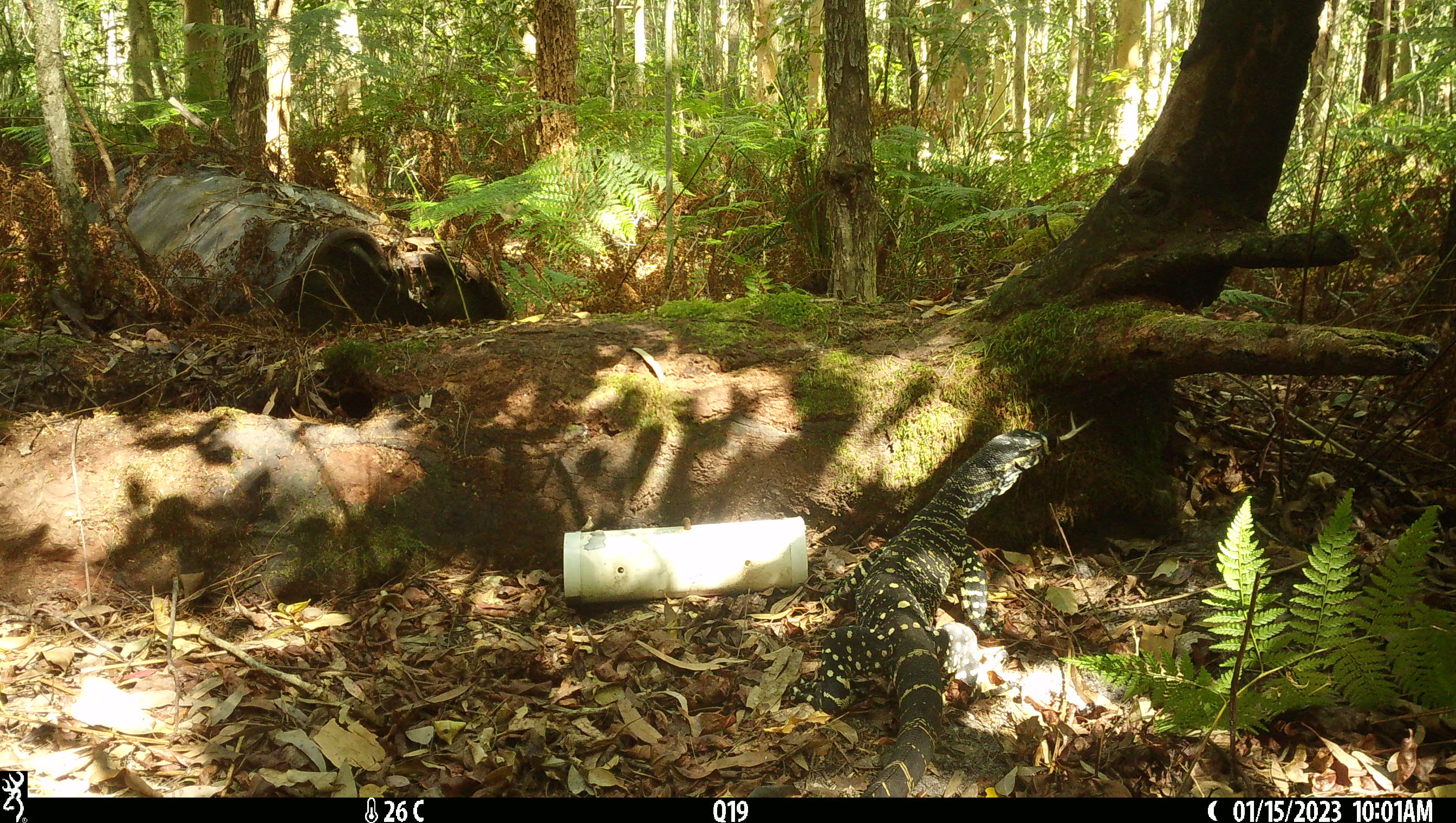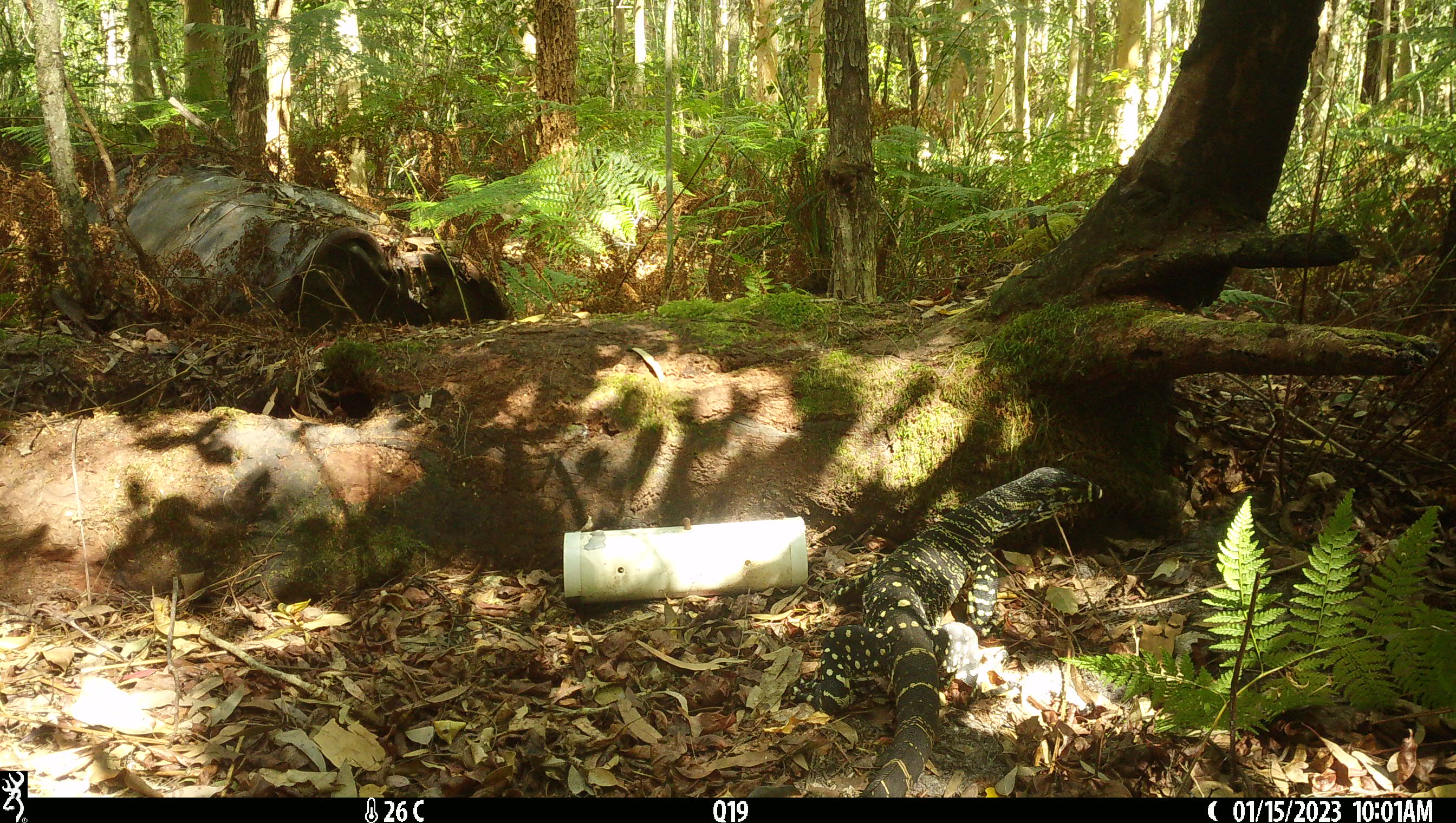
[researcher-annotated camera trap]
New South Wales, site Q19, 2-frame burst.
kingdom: Animalia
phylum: Chordata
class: Reptilia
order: Squamata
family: Varanidae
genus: Varanus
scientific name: Varanus varius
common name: lace monitor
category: goanna